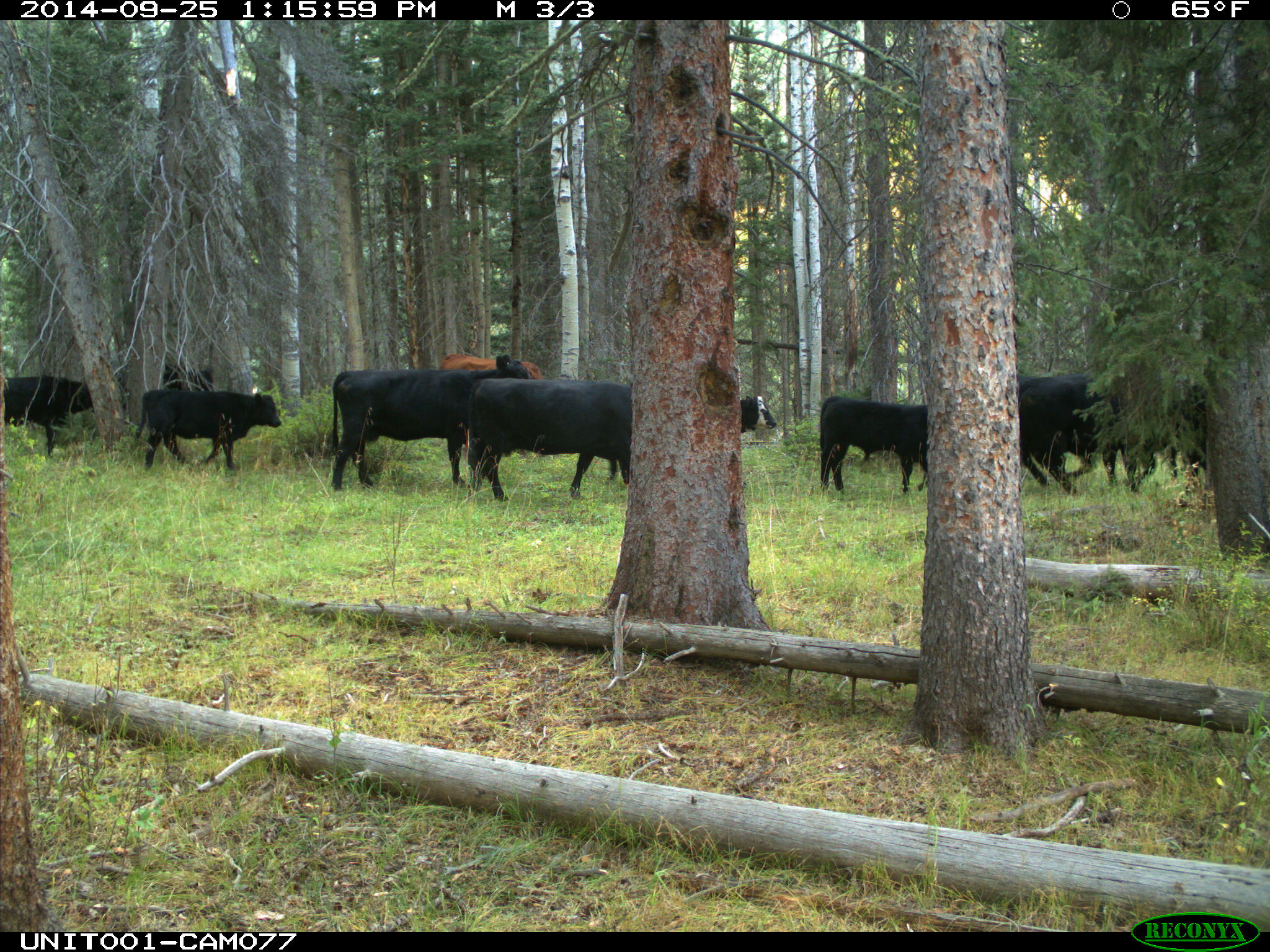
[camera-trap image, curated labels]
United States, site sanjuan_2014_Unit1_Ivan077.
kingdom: Animalia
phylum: Chordata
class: Mammalia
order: Artiodactyla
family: Bovidae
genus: Bos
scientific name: Bos taurus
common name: domestic cow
Bos taurus (domestic cow).